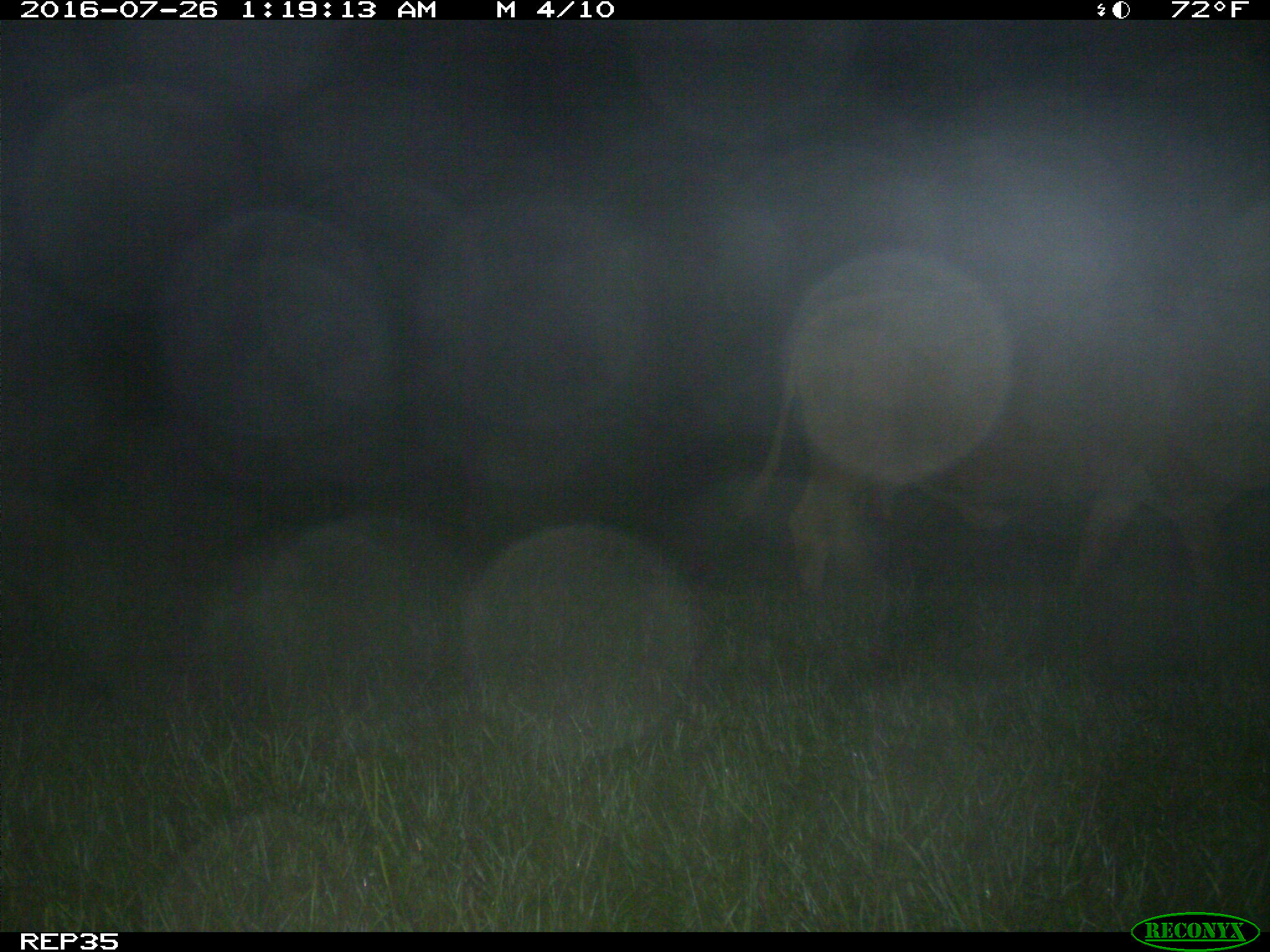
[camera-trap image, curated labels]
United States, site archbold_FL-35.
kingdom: Animalia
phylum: Chordata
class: Mammalia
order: Artiodactyla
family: Bovidae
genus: Bos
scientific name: Bos taurus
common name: domestic cow